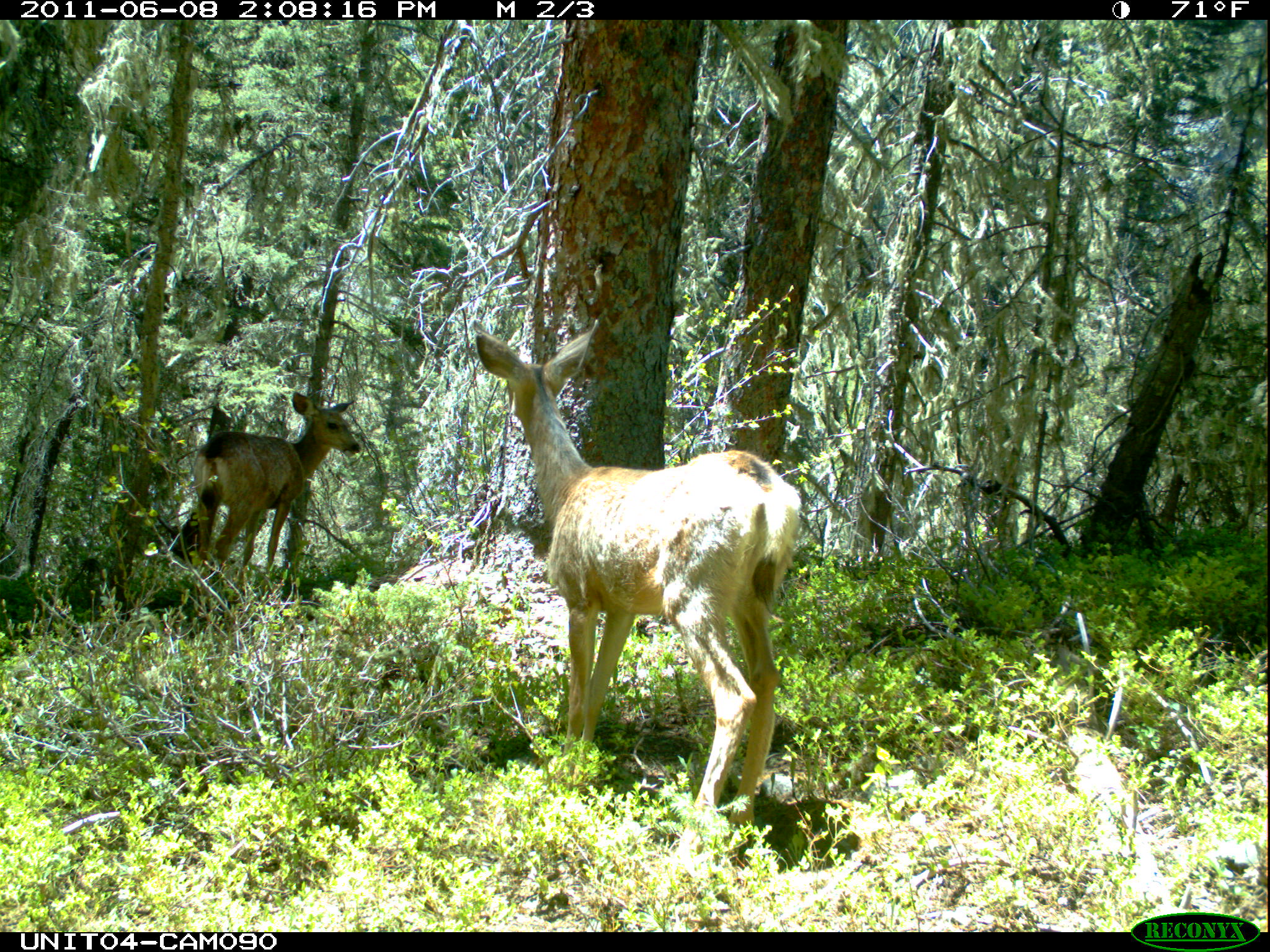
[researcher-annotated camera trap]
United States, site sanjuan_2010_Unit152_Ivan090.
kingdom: Animalia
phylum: Chordata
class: Mammalia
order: Artiodactyla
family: Cervidae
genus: Odocoileus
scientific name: Odocoileus hemionus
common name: mule deer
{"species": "Odocoileus hemionus (mule deer)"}